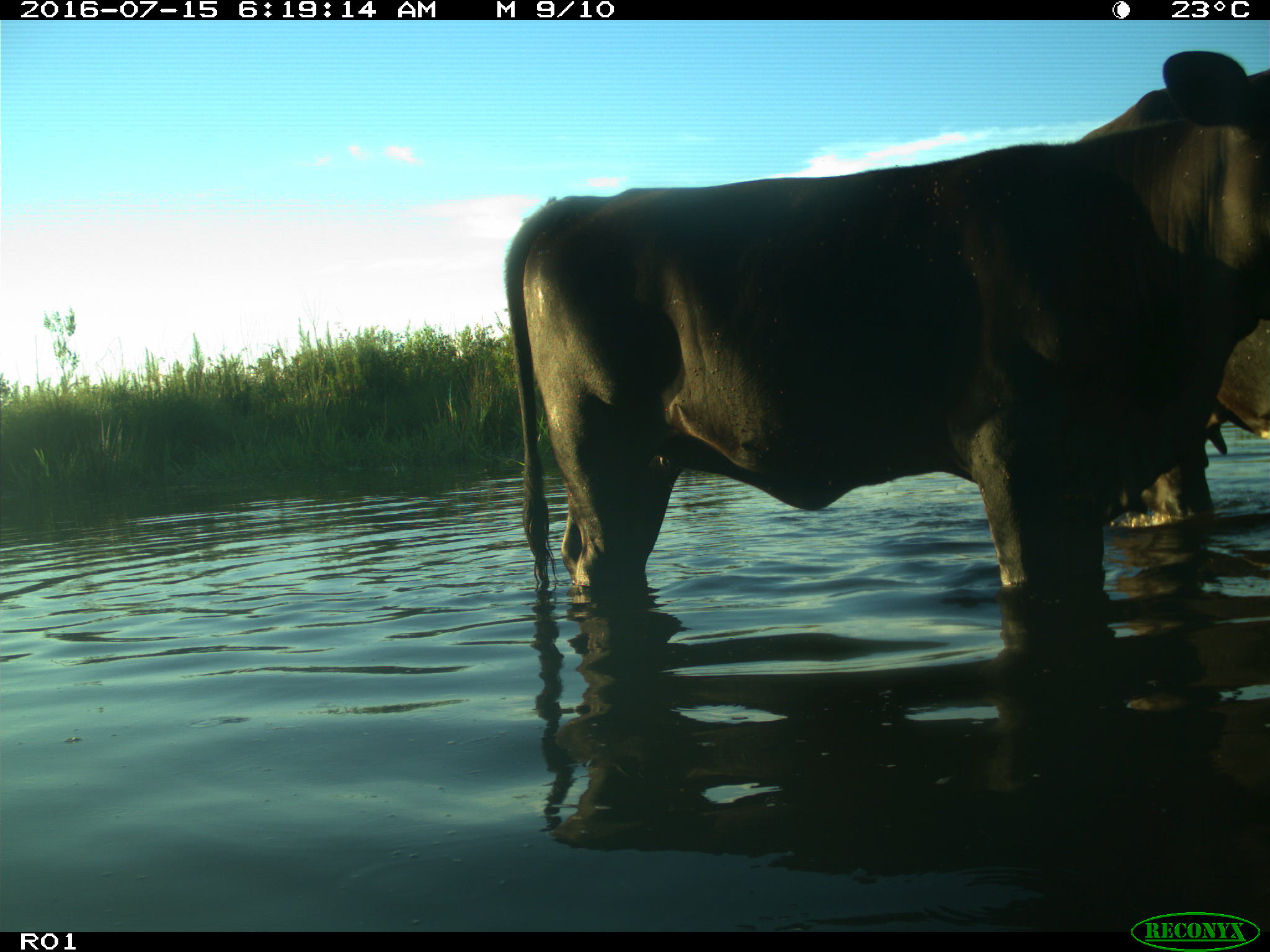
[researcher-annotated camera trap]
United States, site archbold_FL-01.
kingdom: Animalia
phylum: Chordata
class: Mammalia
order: Artiodactyla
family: Bovidae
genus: Bos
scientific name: Bos taurus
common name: domestic cow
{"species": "Bos taurus (domestic cow)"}